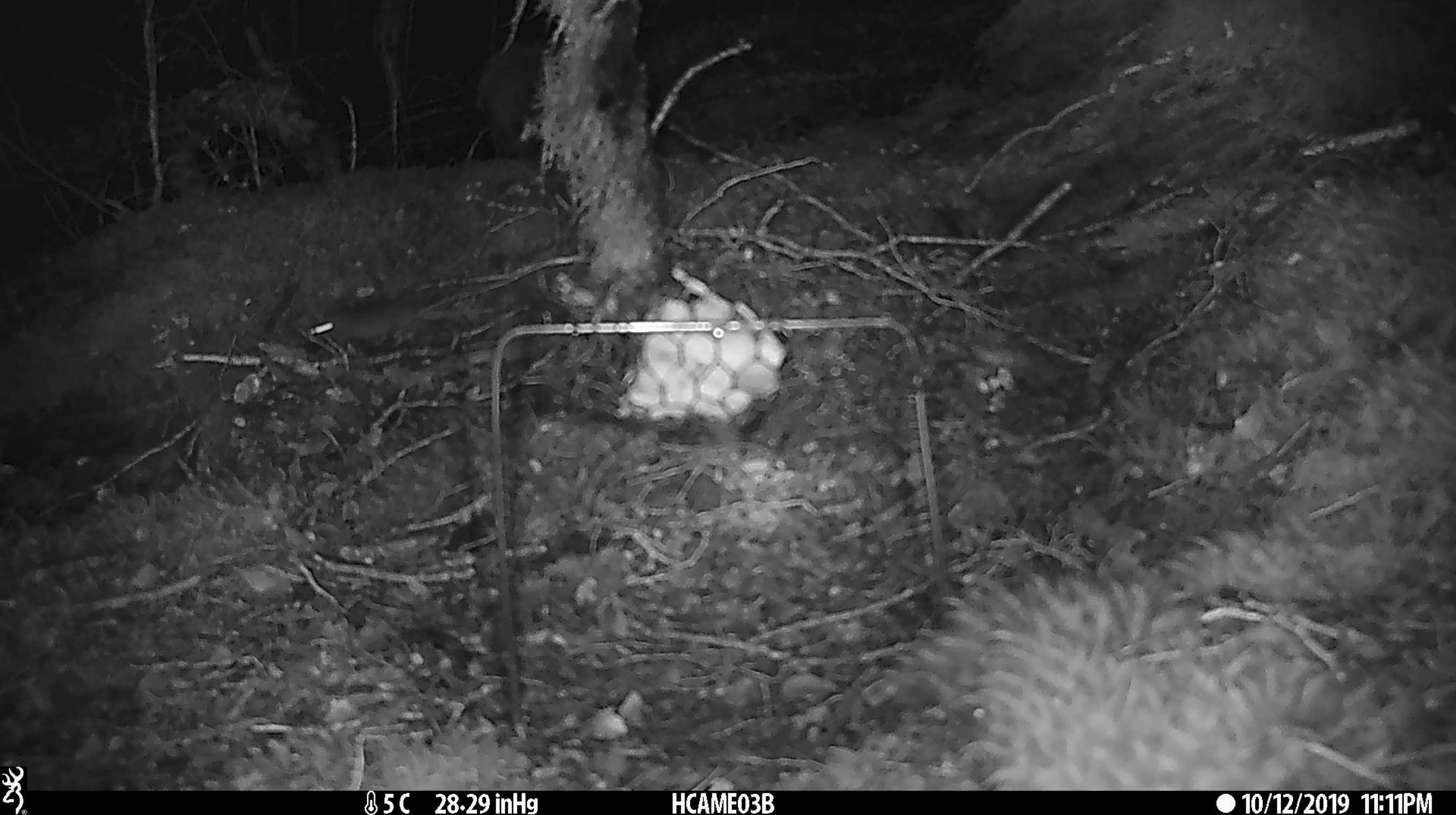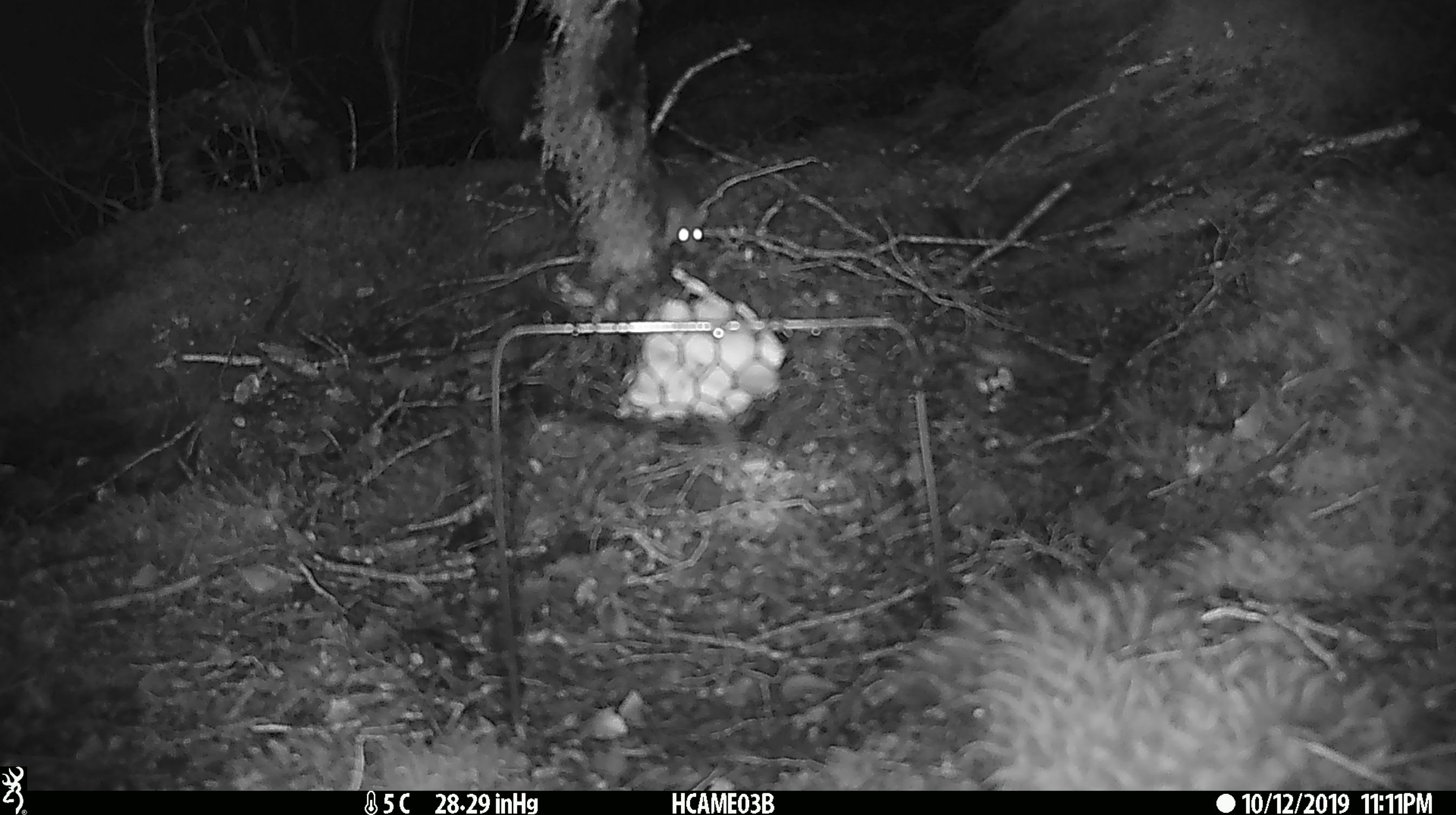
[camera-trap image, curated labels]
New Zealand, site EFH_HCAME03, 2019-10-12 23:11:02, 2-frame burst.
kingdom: Animalia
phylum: Chordata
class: Mammalia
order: Rodentia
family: Muridae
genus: Mus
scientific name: Mus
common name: mouse